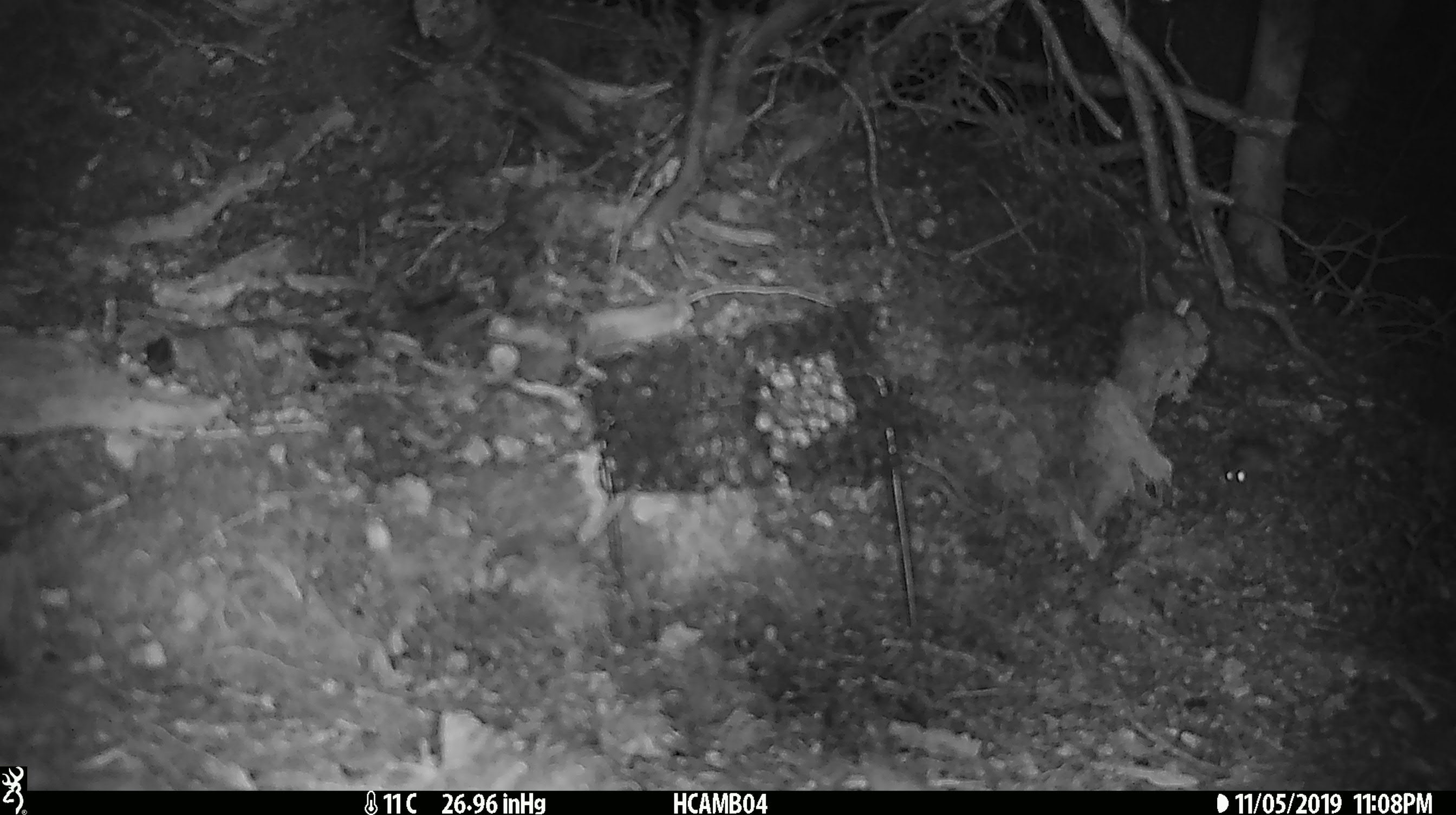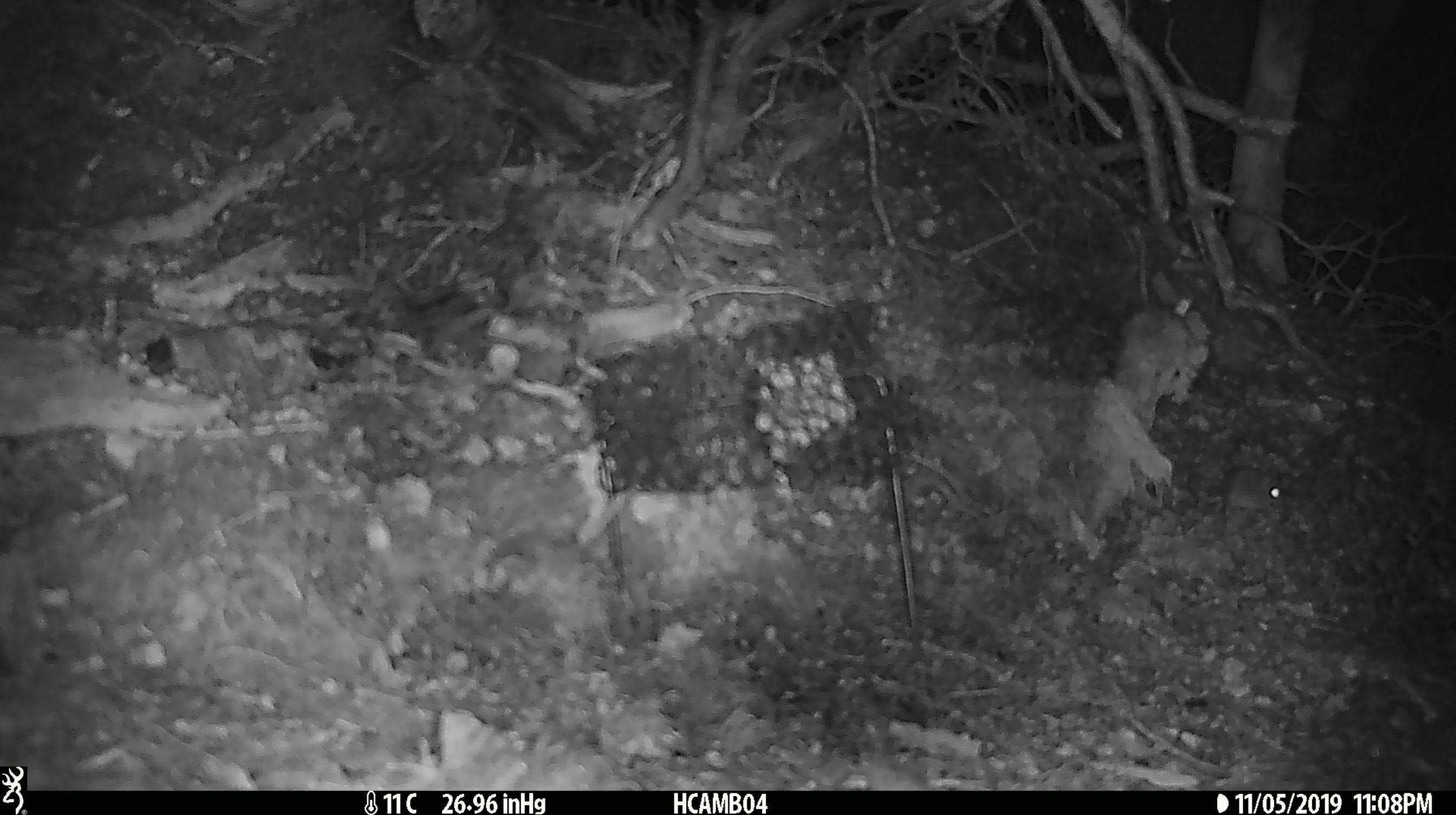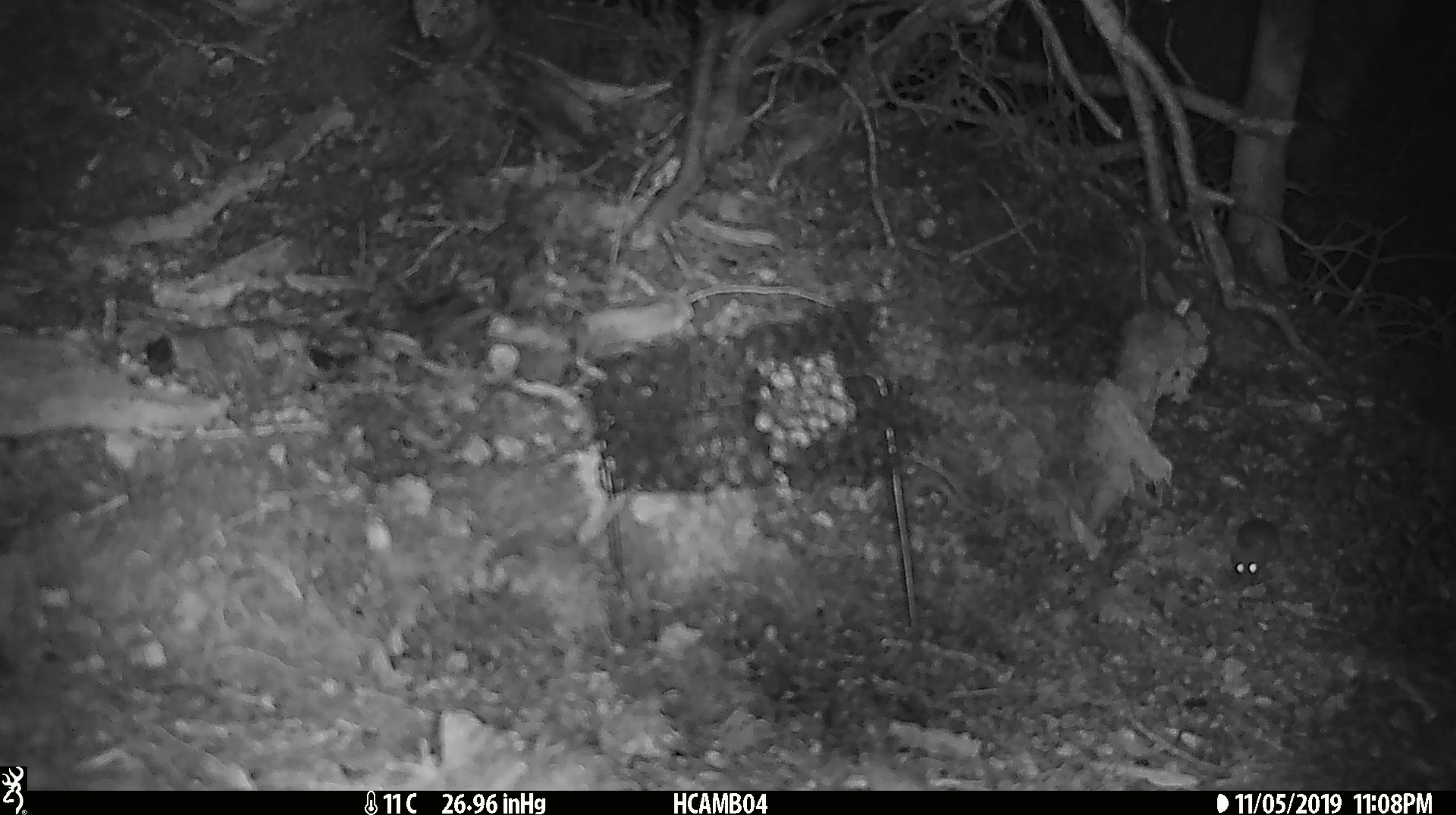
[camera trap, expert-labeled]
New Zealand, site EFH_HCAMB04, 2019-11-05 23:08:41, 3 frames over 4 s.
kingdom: Animalia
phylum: Chordata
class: Mammalia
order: Rodentia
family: Muridae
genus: Mus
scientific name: Mus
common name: mouse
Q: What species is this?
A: Mouse (Mus).